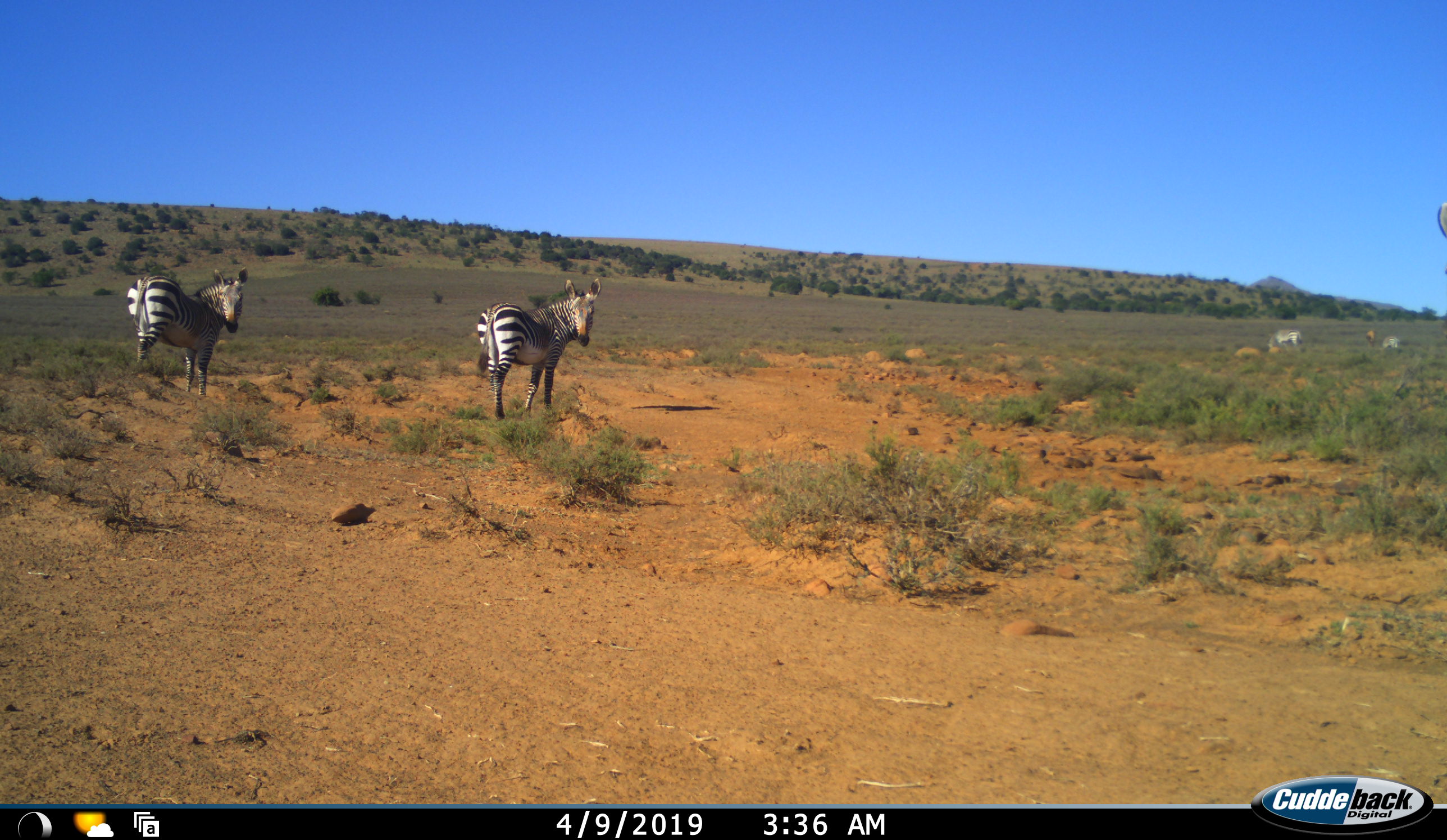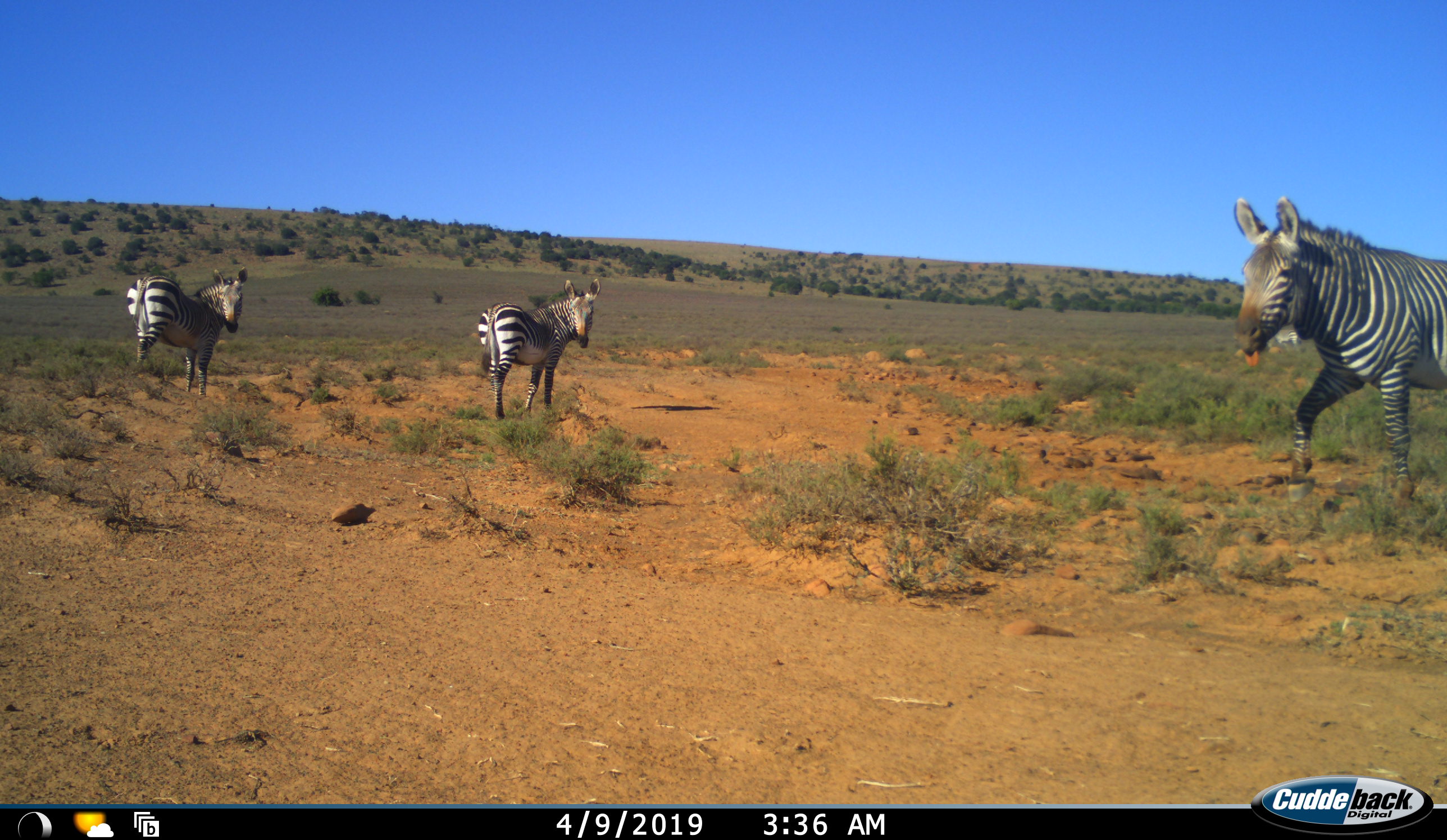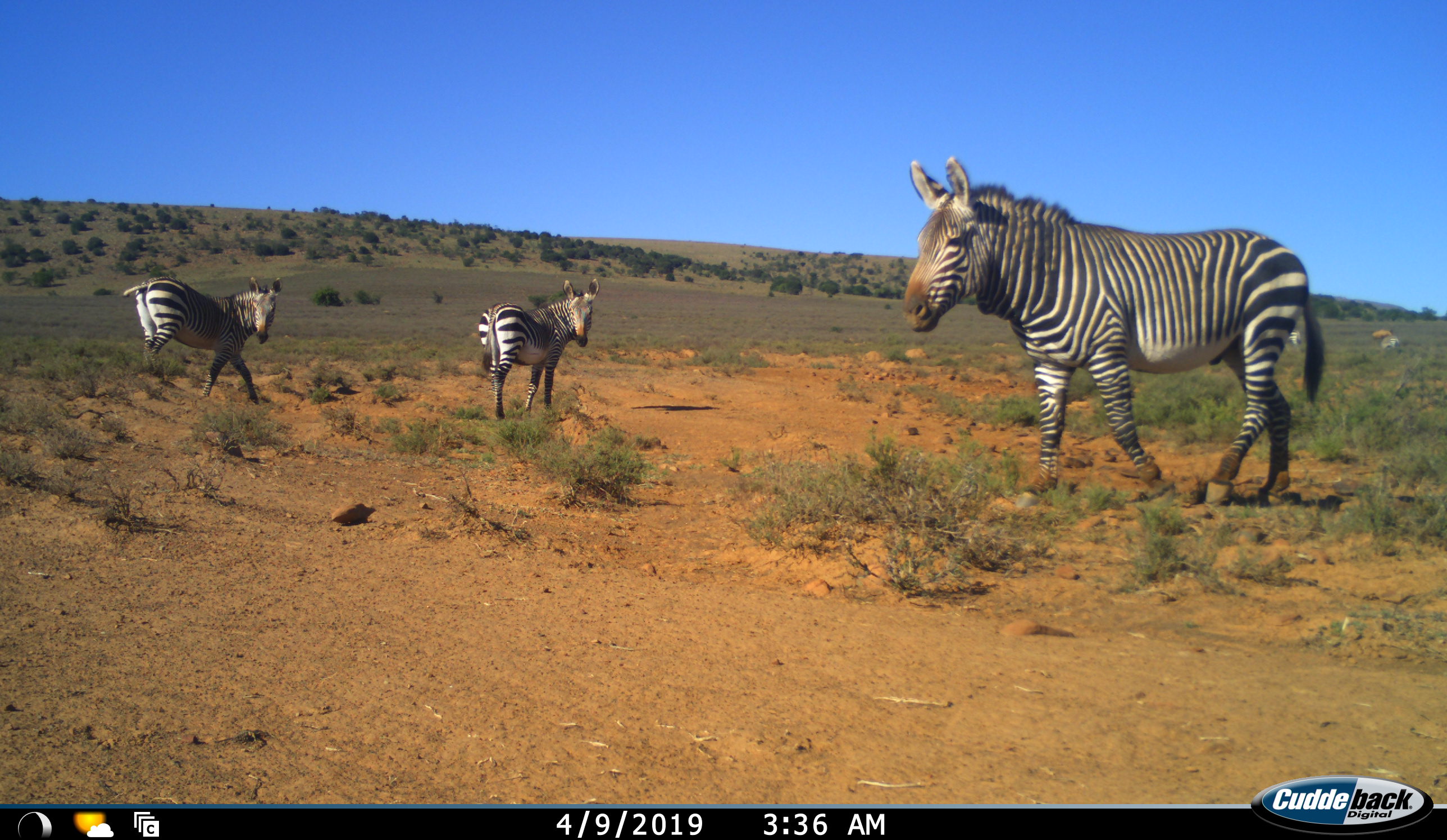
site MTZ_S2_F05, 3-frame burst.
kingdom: Animalia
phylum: Chordata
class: Mammalia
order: Perissodactyla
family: Equidae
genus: Equus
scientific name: Equus zebra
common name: mountain zebra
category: zebramountain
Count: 5.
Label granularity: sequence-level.